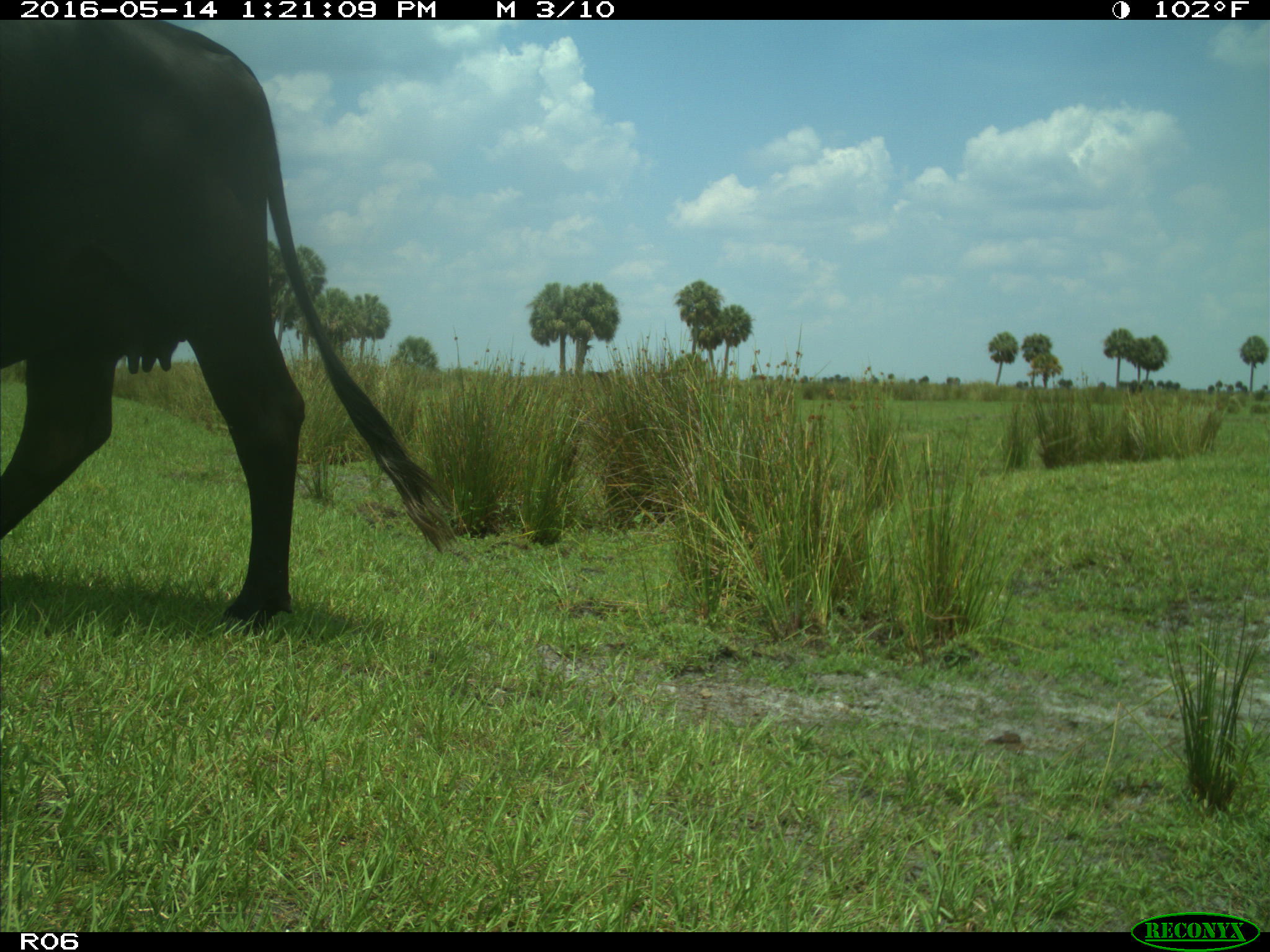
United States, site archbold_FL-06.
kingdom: Animalia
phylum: Chordata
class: Mammalia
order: Artiodactyla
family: Bovidae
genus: Bos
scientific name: Bos taurus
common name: domestic cow